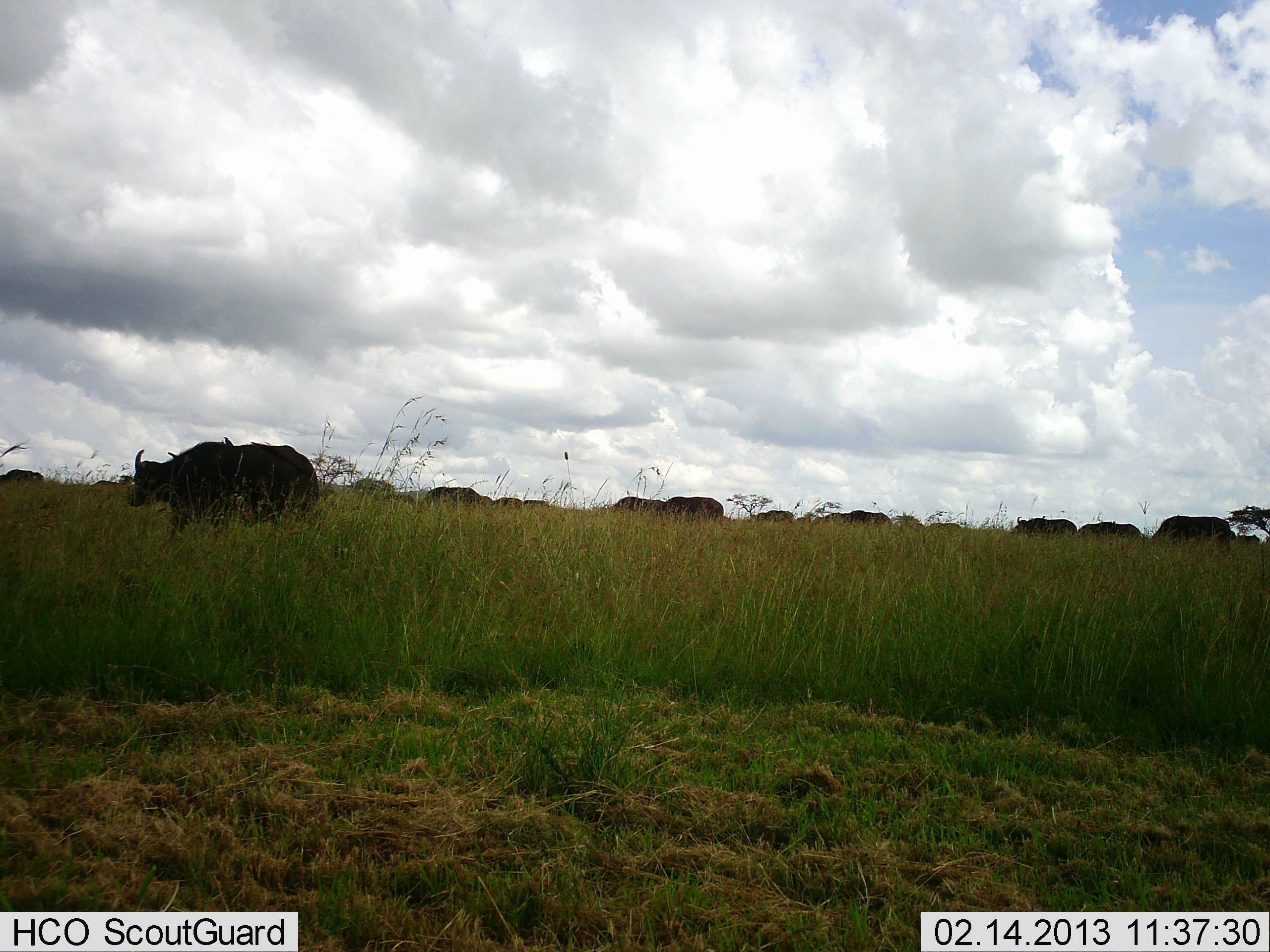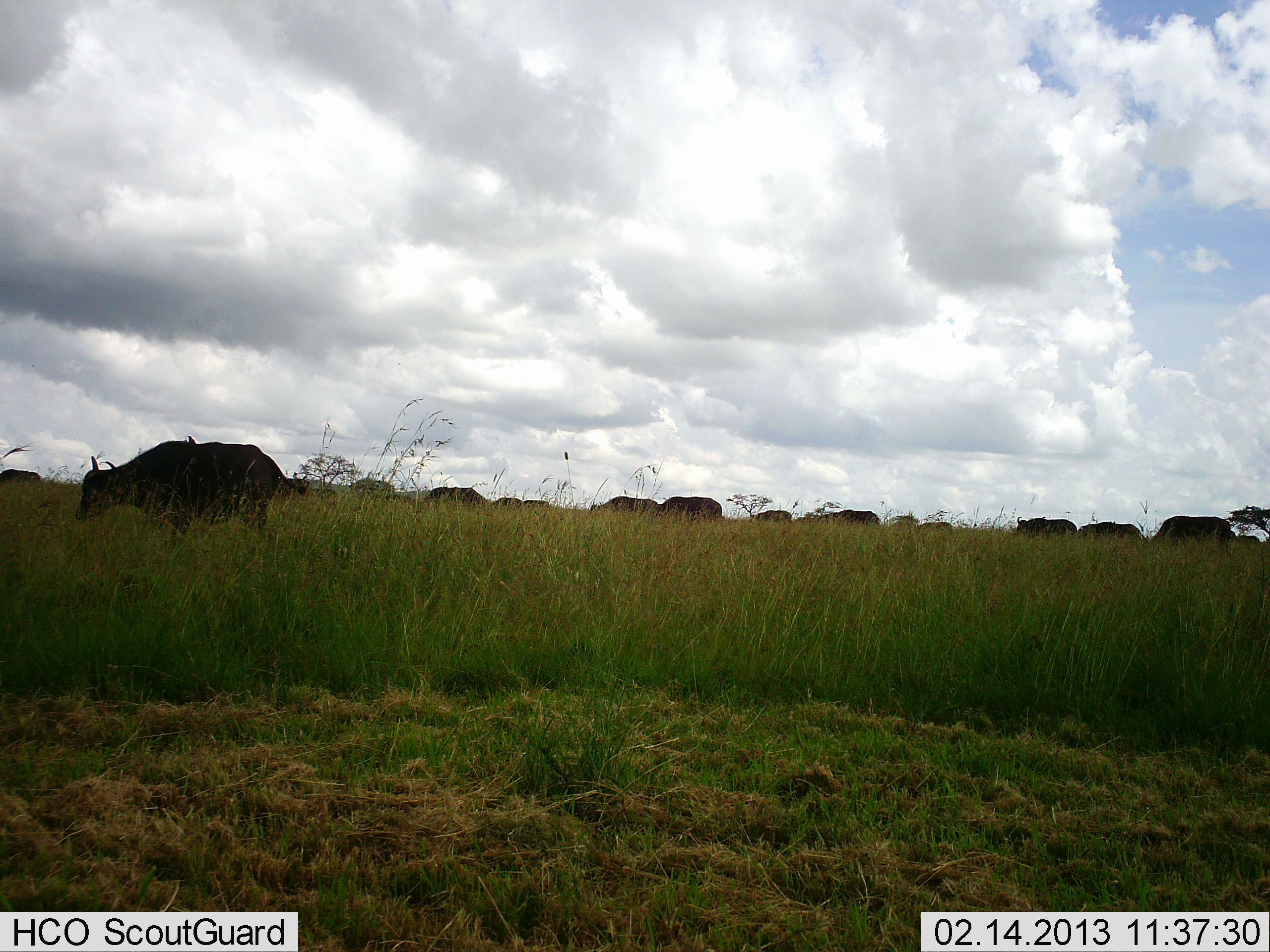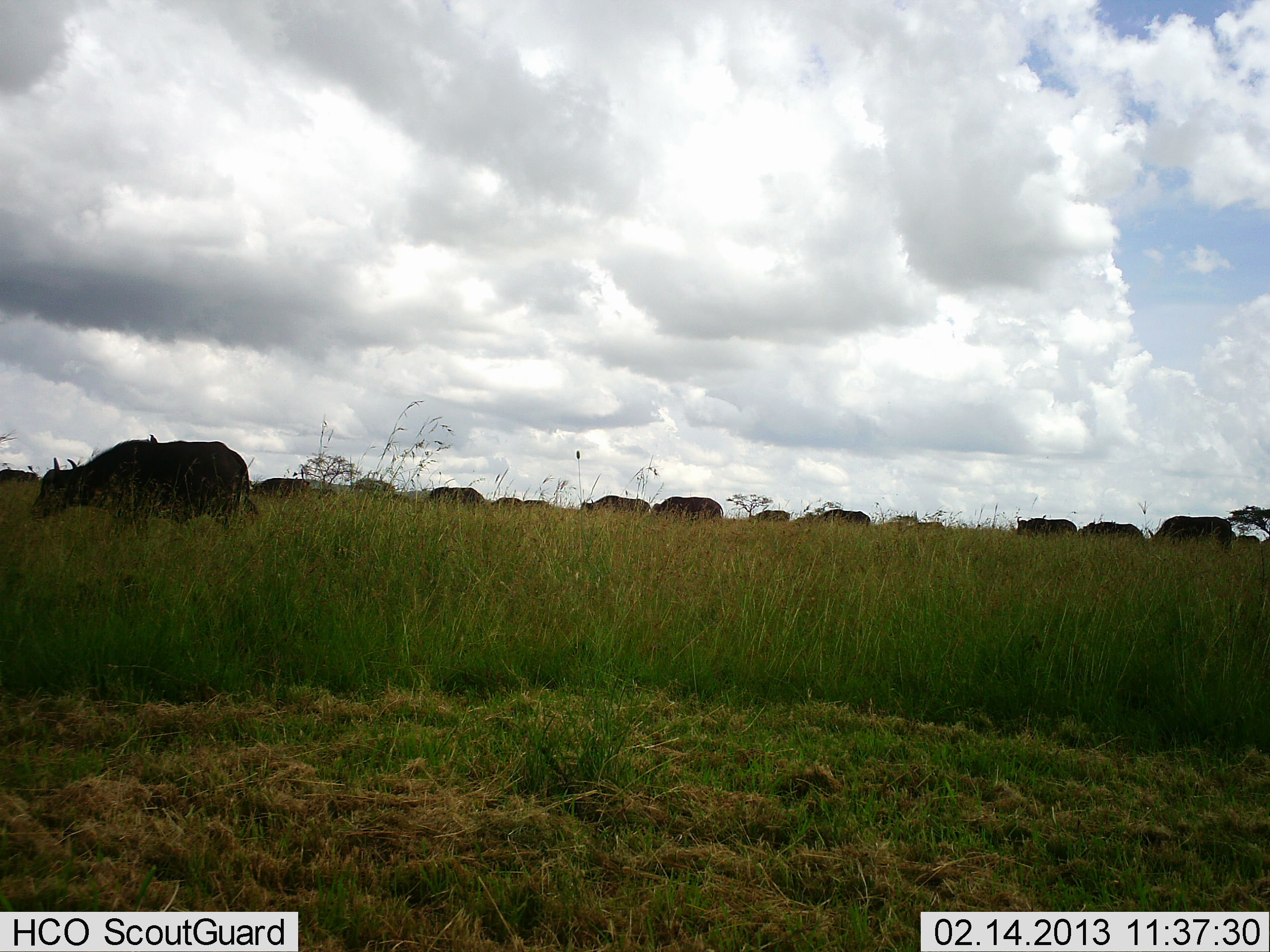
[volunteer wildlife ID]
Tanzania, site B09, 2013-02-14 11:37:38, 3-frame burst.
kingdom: Animalia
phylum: Chordata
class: Mammalia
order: Artiodactyla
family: Bovidae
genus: Syncerus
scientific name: Syncerus caffer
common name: cape buffalo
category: buffalo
Buffalo (cape buffalo) (Syncerus caffer), count 11-50. Behavior (volunteer vote fractions): standing 35%, resting 0%, moving 65%, interacting 0%. Young present (vote fraction): 0%. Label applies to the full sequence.